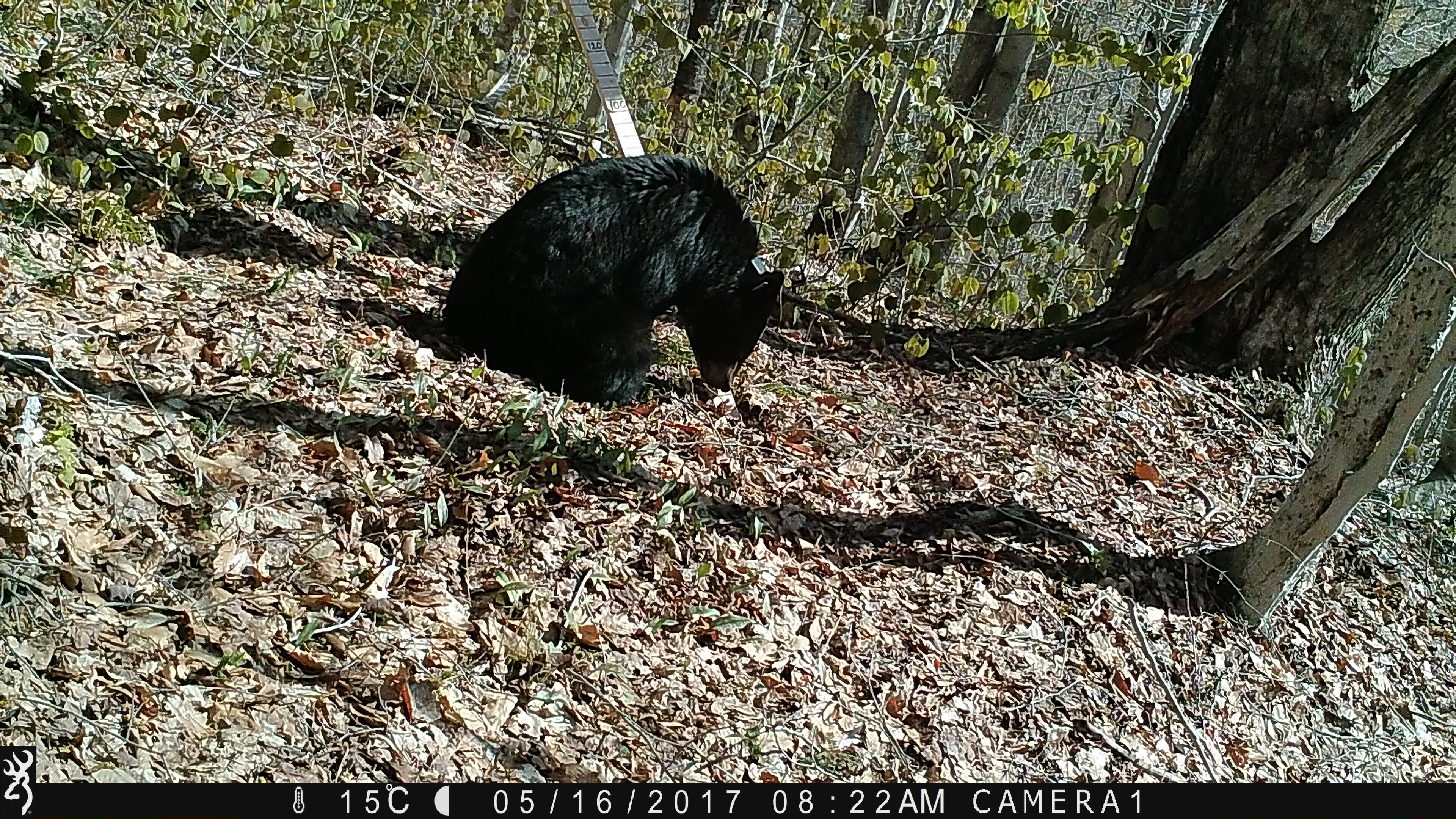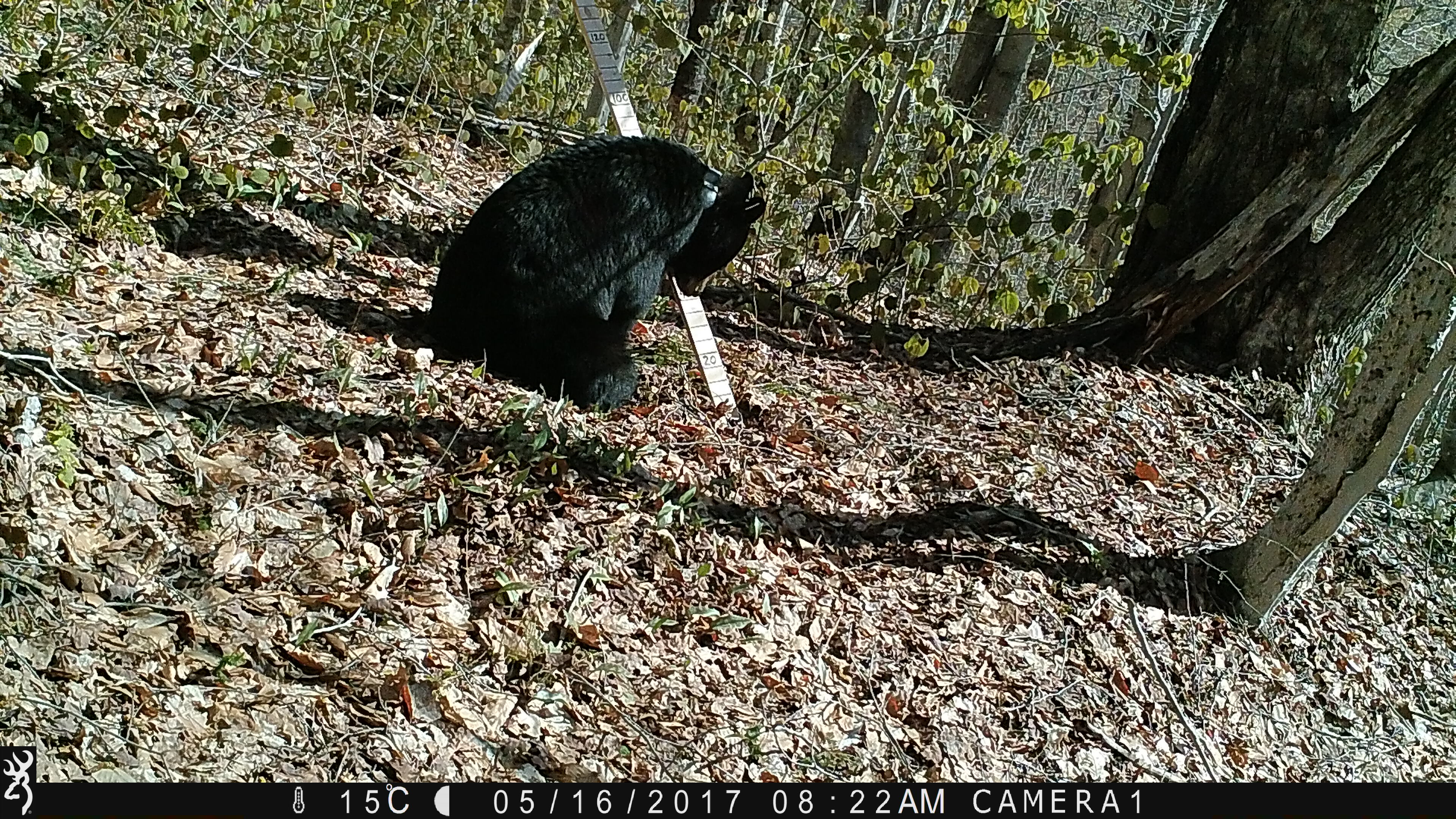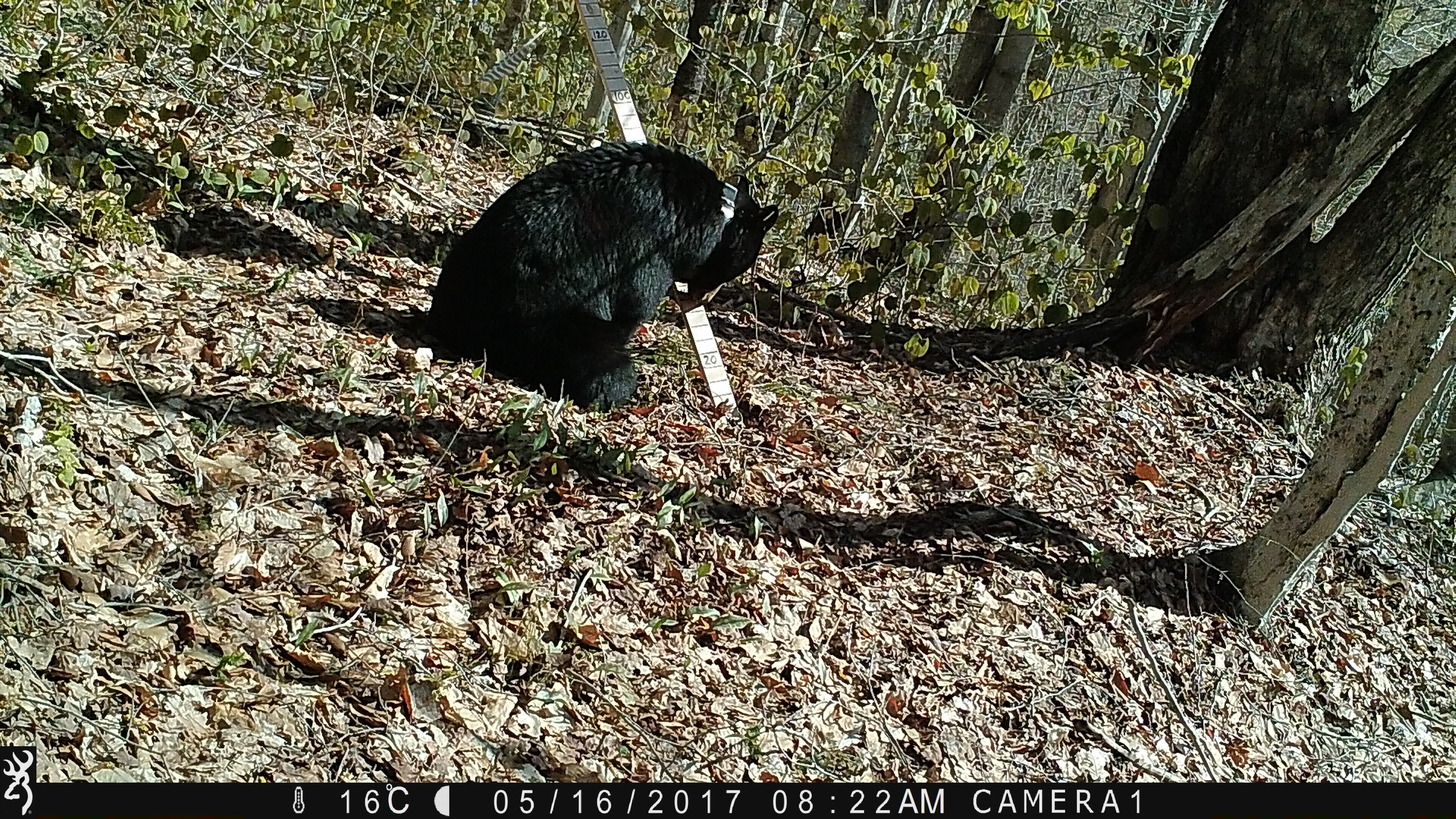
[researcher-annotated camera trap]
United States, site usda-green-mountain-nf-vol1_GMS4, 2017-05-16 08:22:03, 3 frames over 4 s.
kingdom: Animalia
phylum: Chordata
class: Mammalia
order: Carnivora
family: Ursidae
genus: Ursus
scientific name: Ursus americanus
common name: black bear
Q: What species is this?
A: Black bear (Ursus americanus).